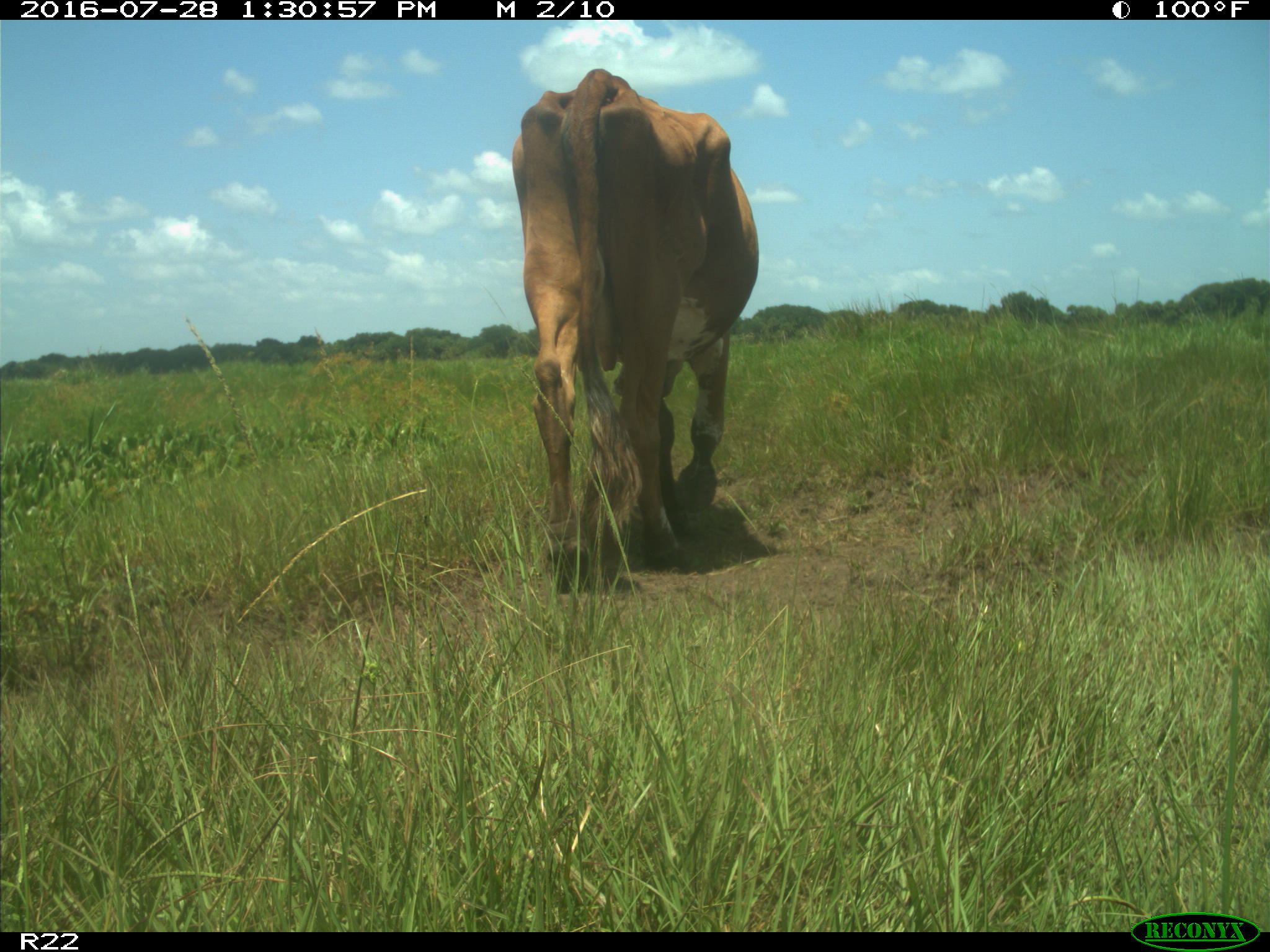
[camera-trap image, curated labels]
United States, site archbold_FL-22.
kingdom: Animalia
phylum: Chordata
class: Mammalia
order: Artiodactyla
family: Bovidae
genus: Bos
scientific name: Bos taurus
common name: domestic cow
Bos taurus (domestic cow).